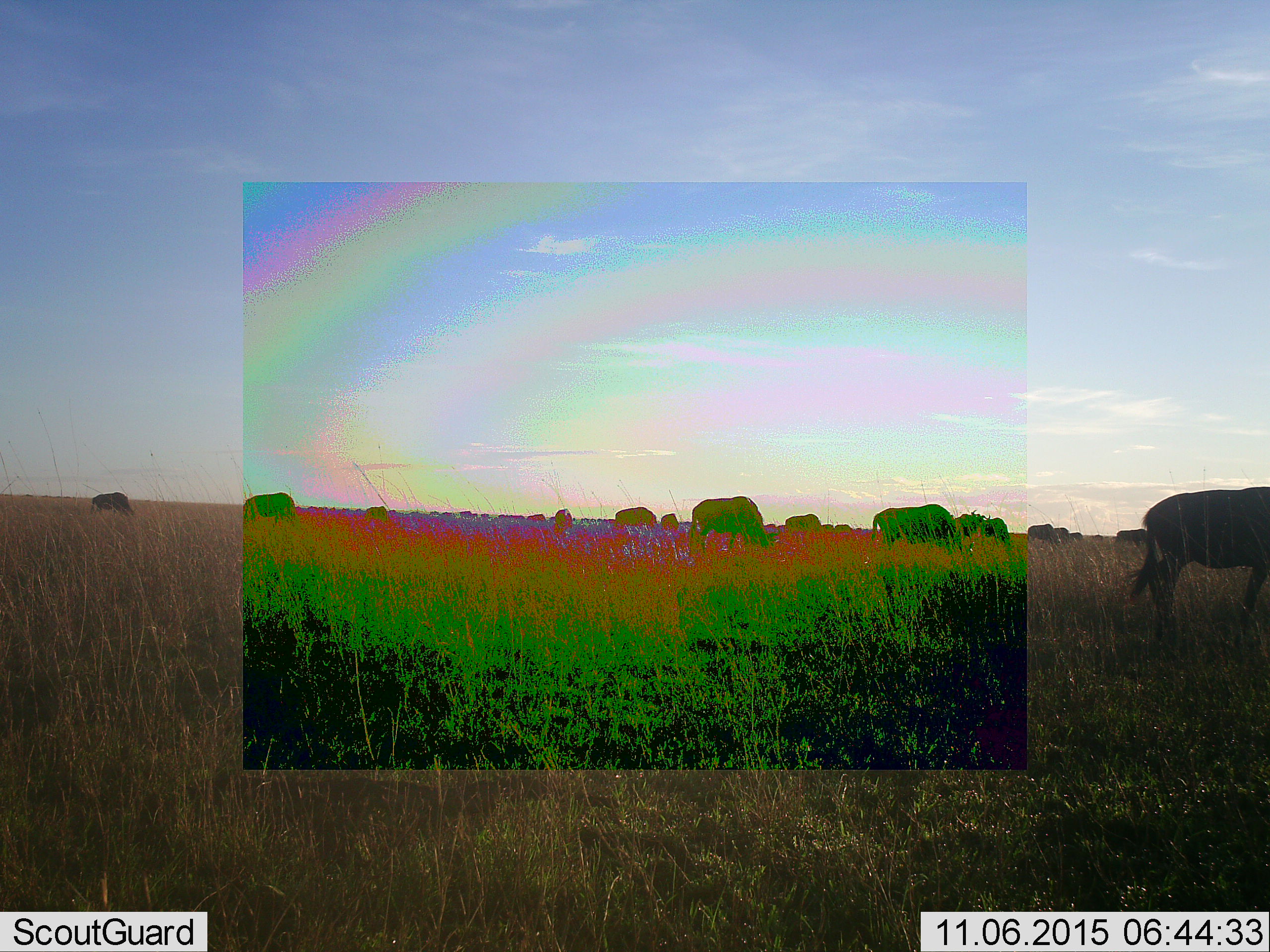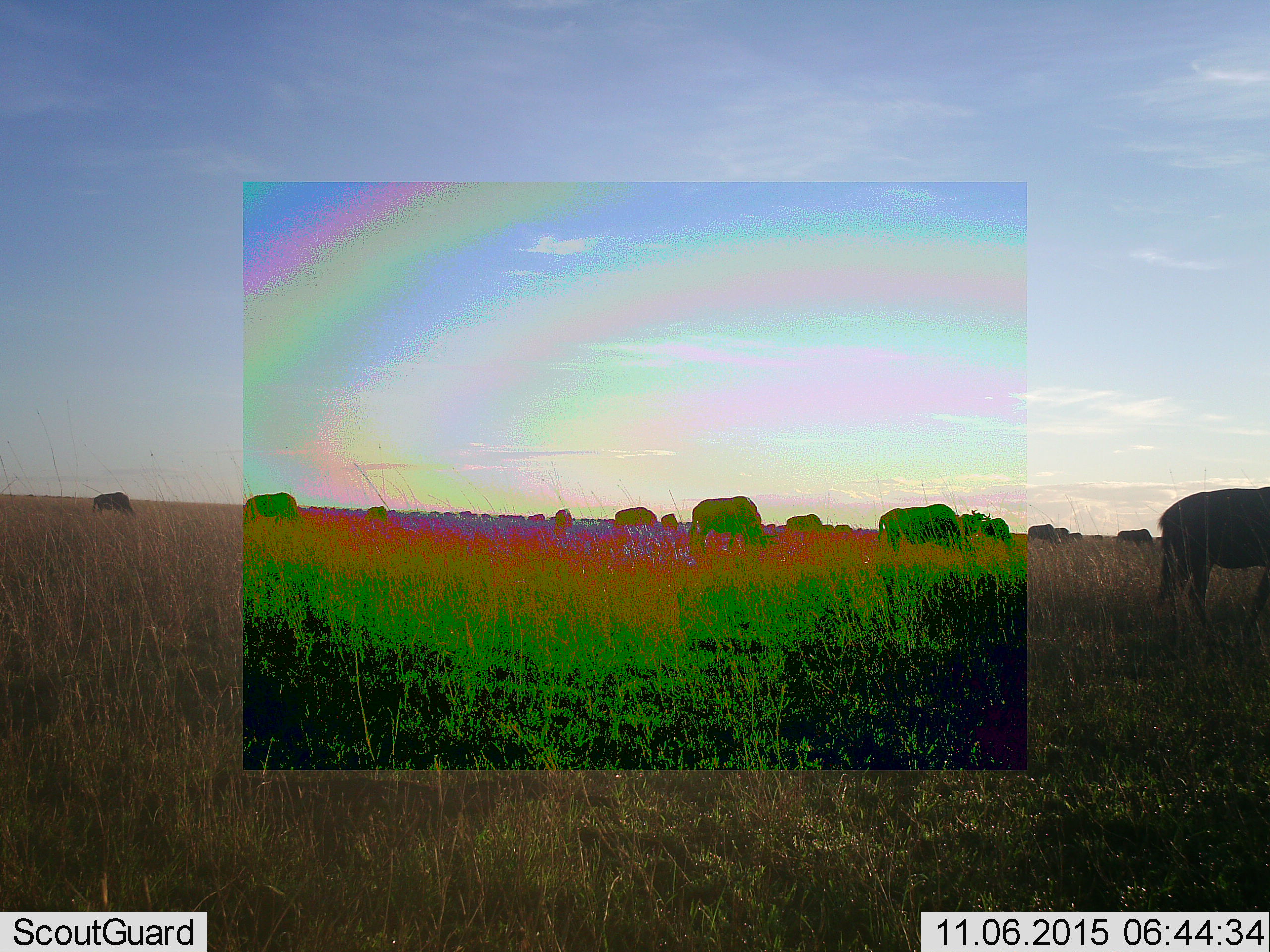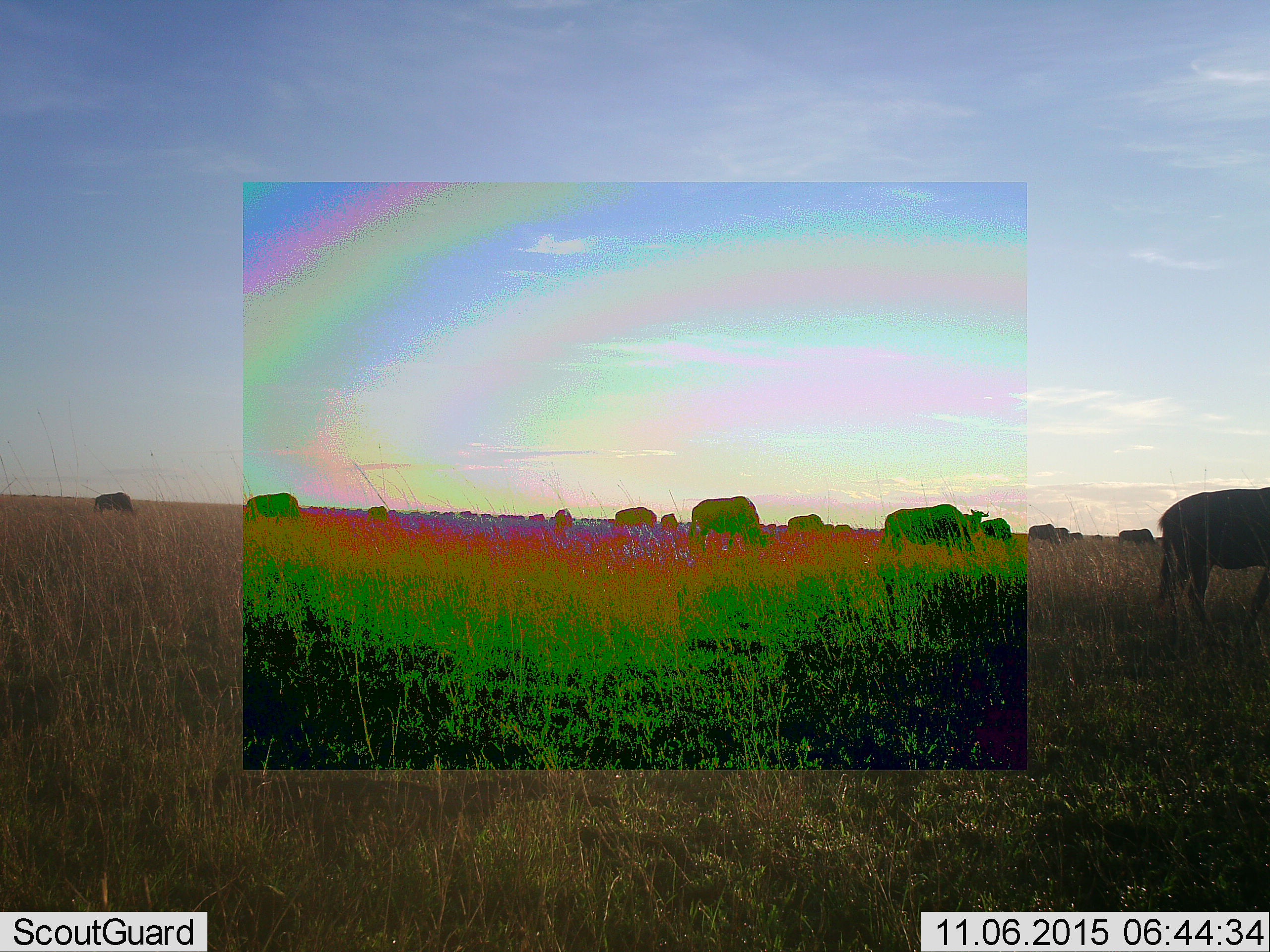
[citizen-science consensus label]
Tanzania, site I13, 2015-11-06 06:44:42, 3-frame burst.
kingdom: Animalia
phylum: Chordata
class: Mammalia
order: Artiodactyla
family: Bovidae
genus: Connochaetes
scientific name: Connochaetes taurinus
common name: blue wildebeest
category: wildebeest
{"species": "wildebeest (blue wildebeest) (Connochaetes taurinus)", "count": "11-50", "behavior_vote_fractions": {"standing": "40%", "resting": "0%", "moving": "60%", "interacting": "0%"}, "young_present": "0%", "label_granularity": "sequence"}